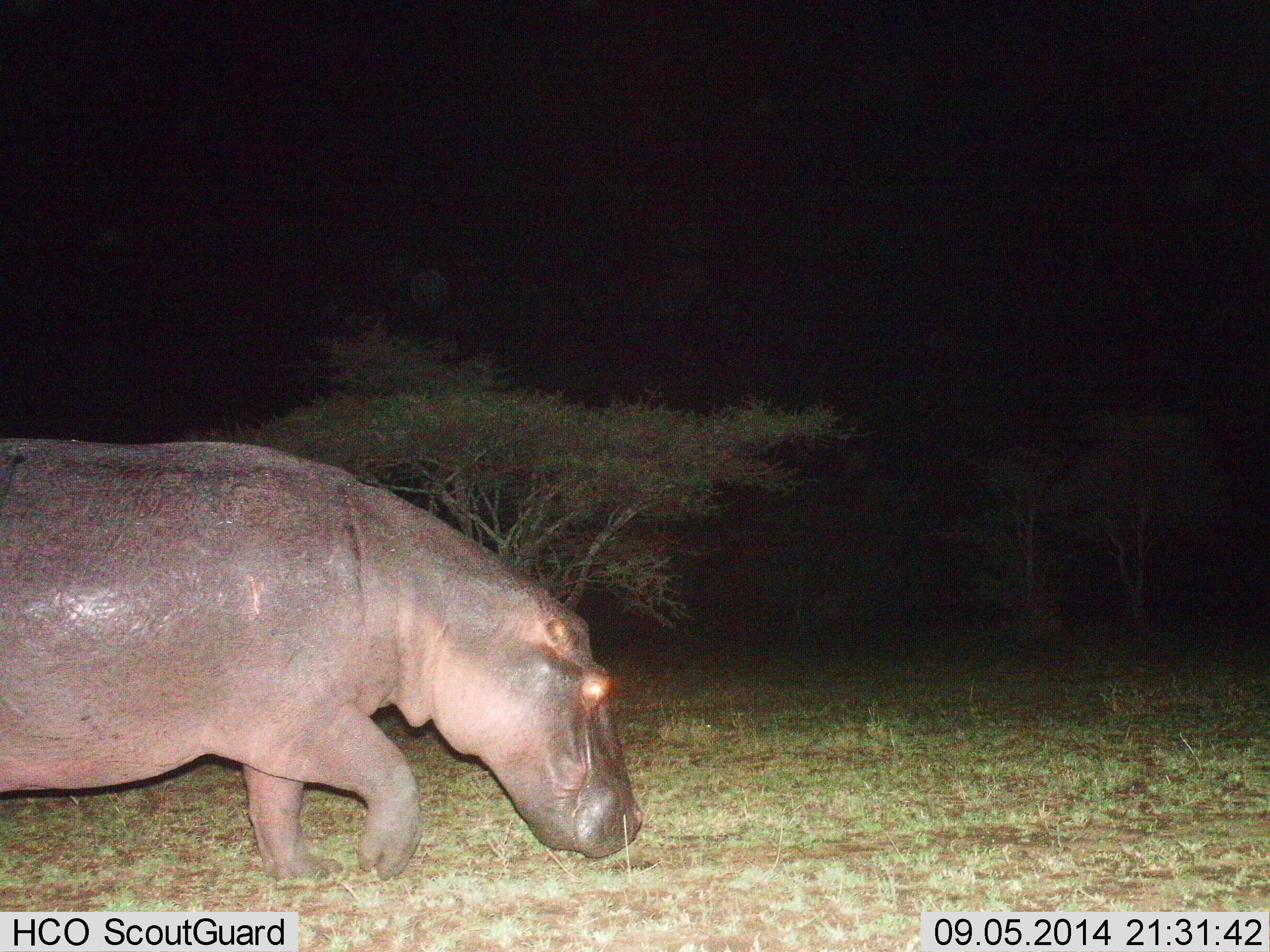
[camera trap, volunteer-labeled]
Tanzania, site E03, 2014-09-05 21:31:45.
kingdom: Animalia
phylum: Chordata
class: Mammalia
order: Artiodactyla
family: Hippopotamidae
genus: Hippopotamus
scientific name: Hippopotamus amphibius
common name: hippopotamus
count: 1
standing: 20%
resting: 10%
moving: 80%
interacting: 0%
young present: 0%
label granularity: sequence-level